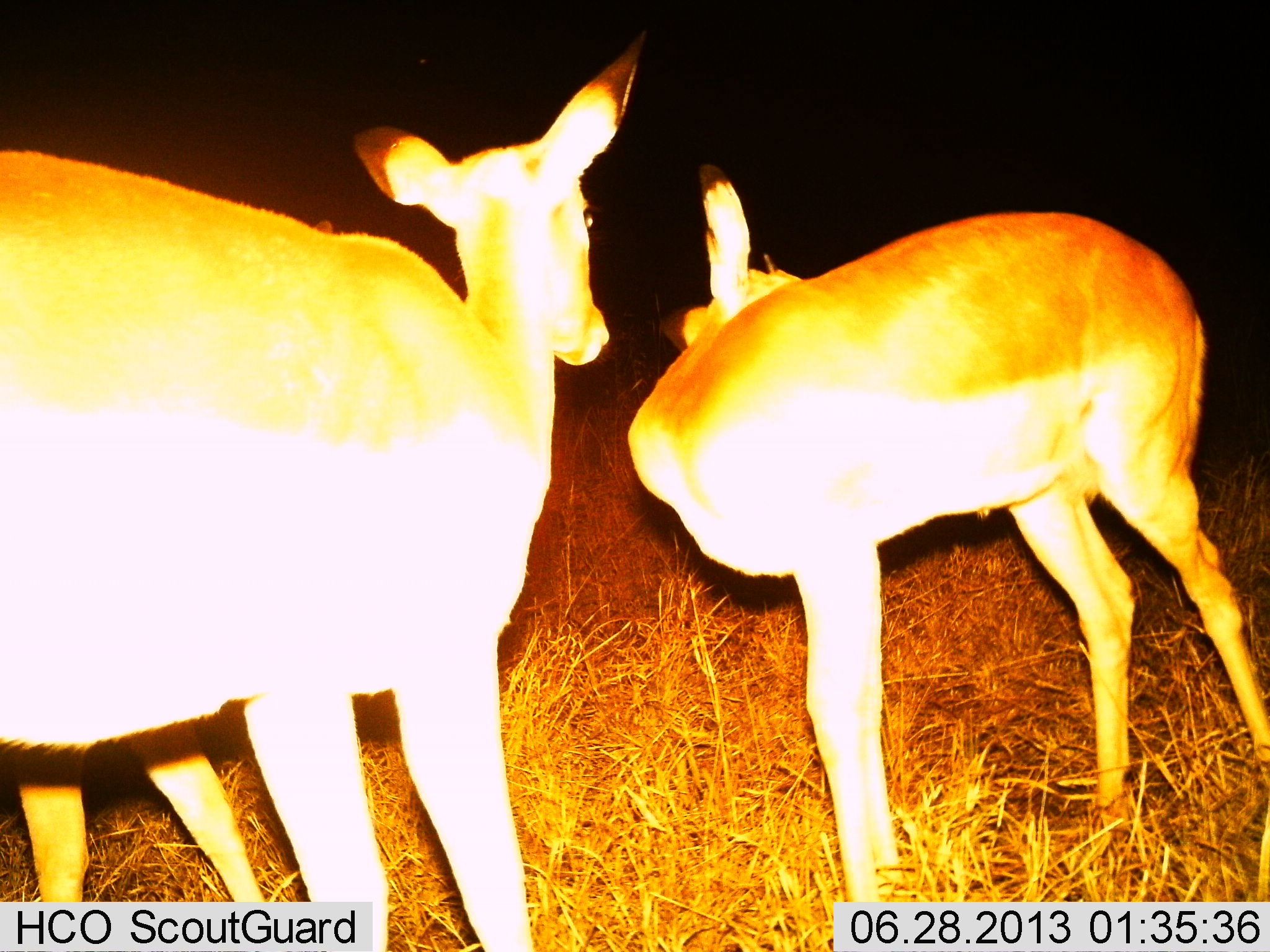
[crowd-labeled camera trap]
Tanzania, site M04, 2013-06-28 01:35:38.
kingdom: Animalia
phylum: Chordata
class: Mammalia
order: Artiodactyla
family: Bovidae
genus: Aepyceros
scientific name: Aepyceros melampus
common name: impala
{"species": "impala (Aepyceros melampus)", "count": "2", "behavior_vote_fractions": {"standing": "90%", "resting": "10%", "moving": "0%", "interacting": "20%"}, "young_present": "20%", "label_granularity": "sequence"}